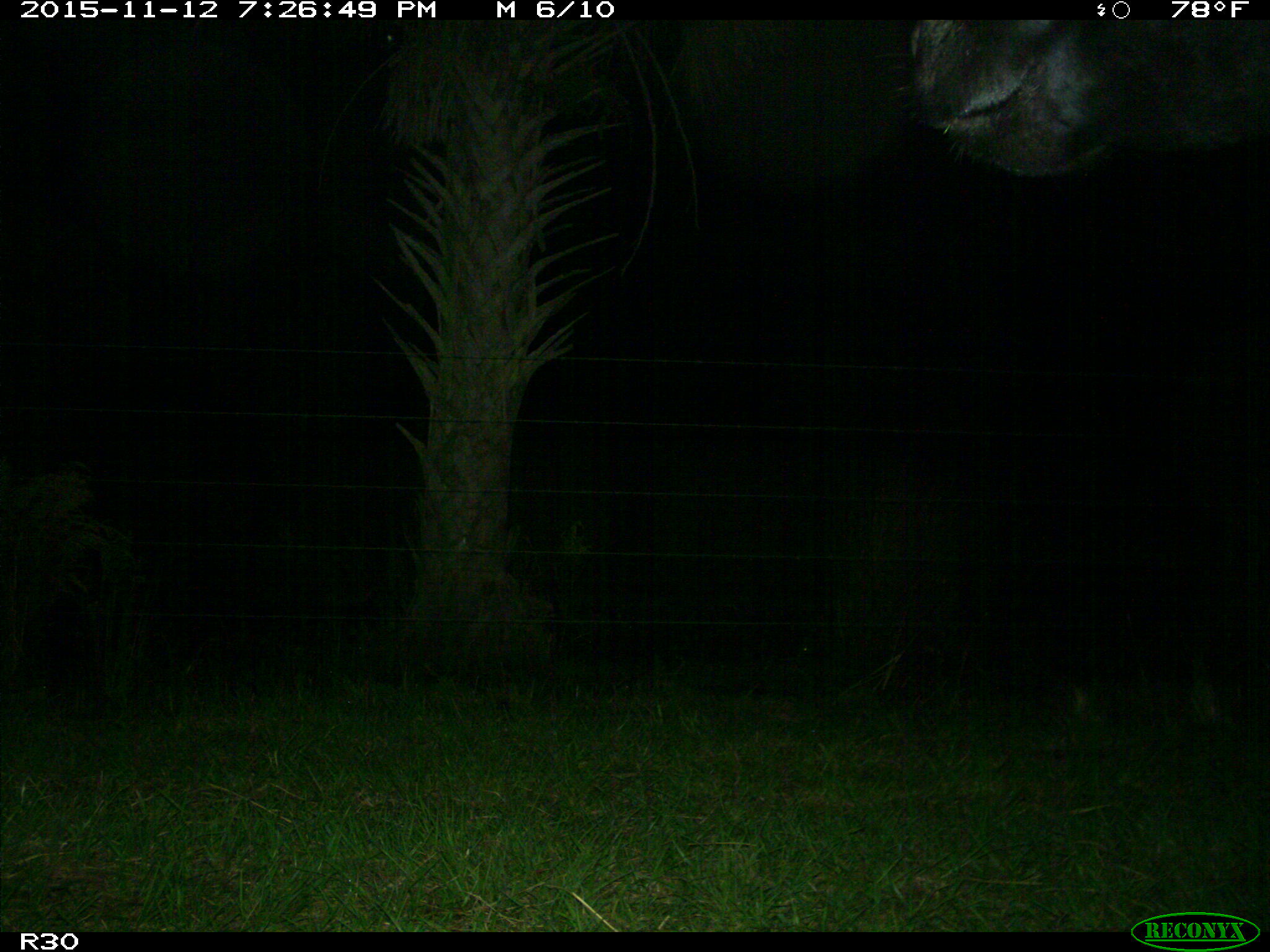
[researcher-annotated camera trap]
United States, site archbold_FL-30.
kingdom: Animalia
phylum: Chordata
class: Mammalia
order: Artiodactyla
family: Bovidae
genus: Bos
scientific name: Bos taurus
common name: domestic cow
Bos taurus (domestic cow).